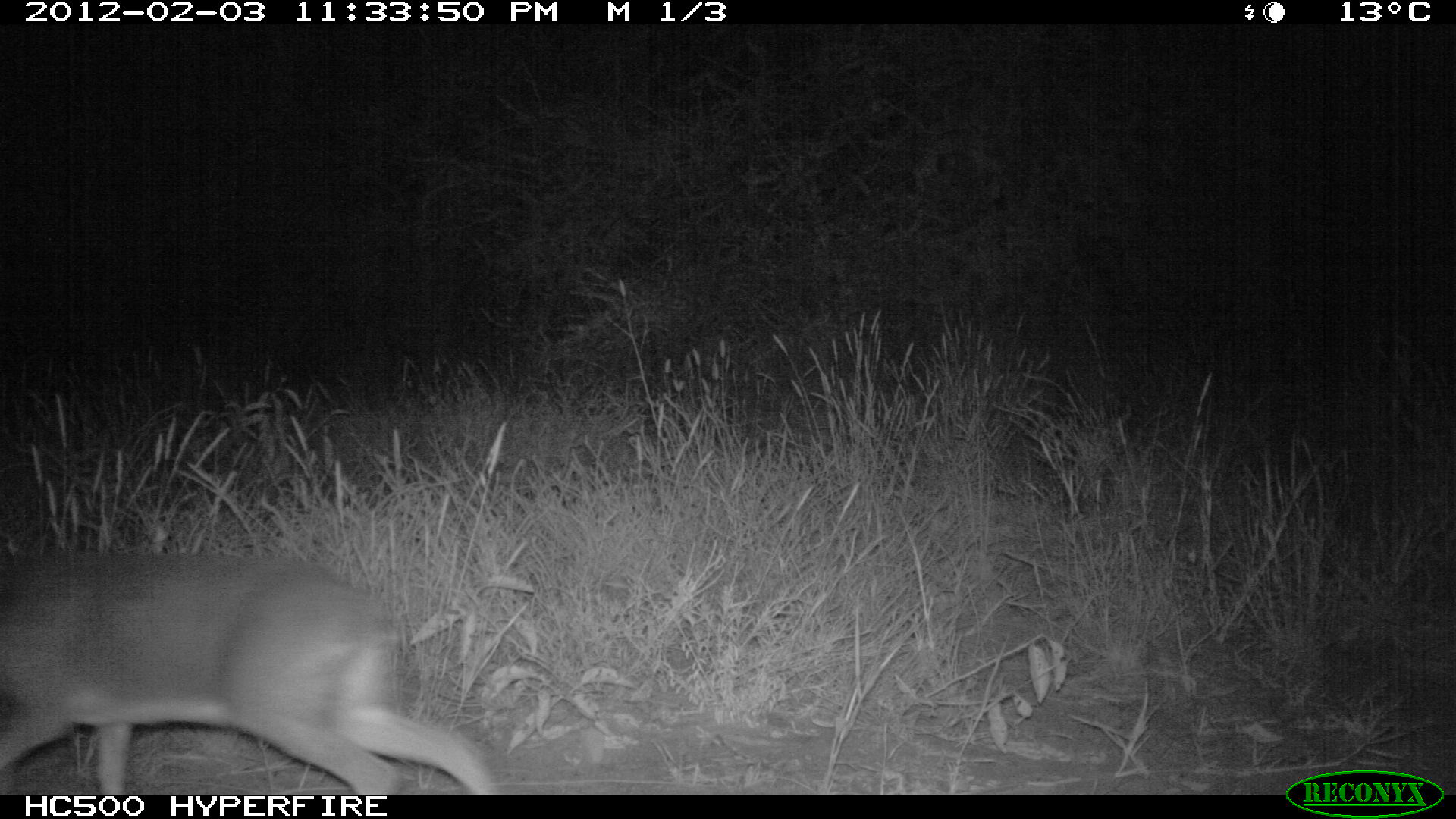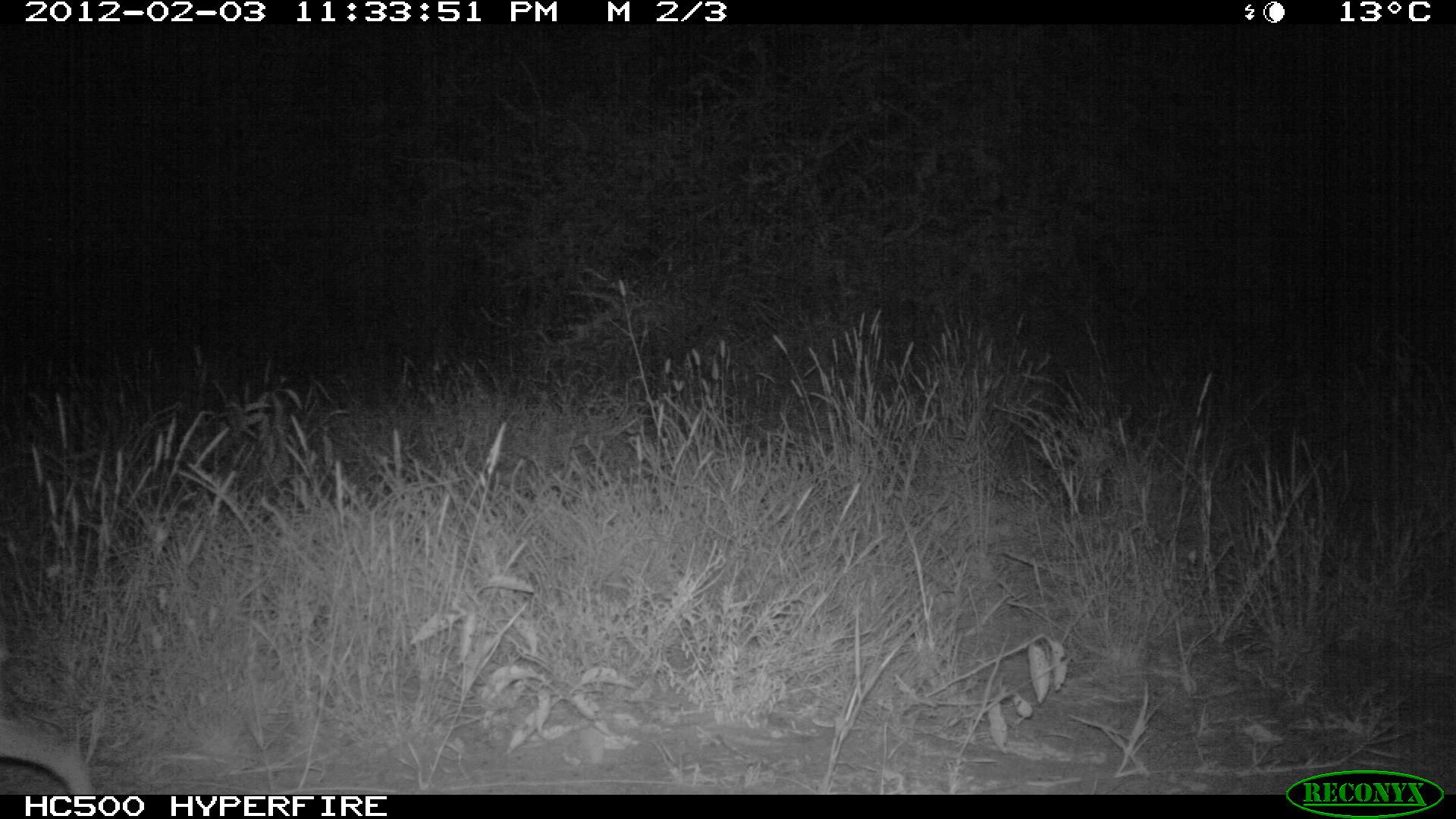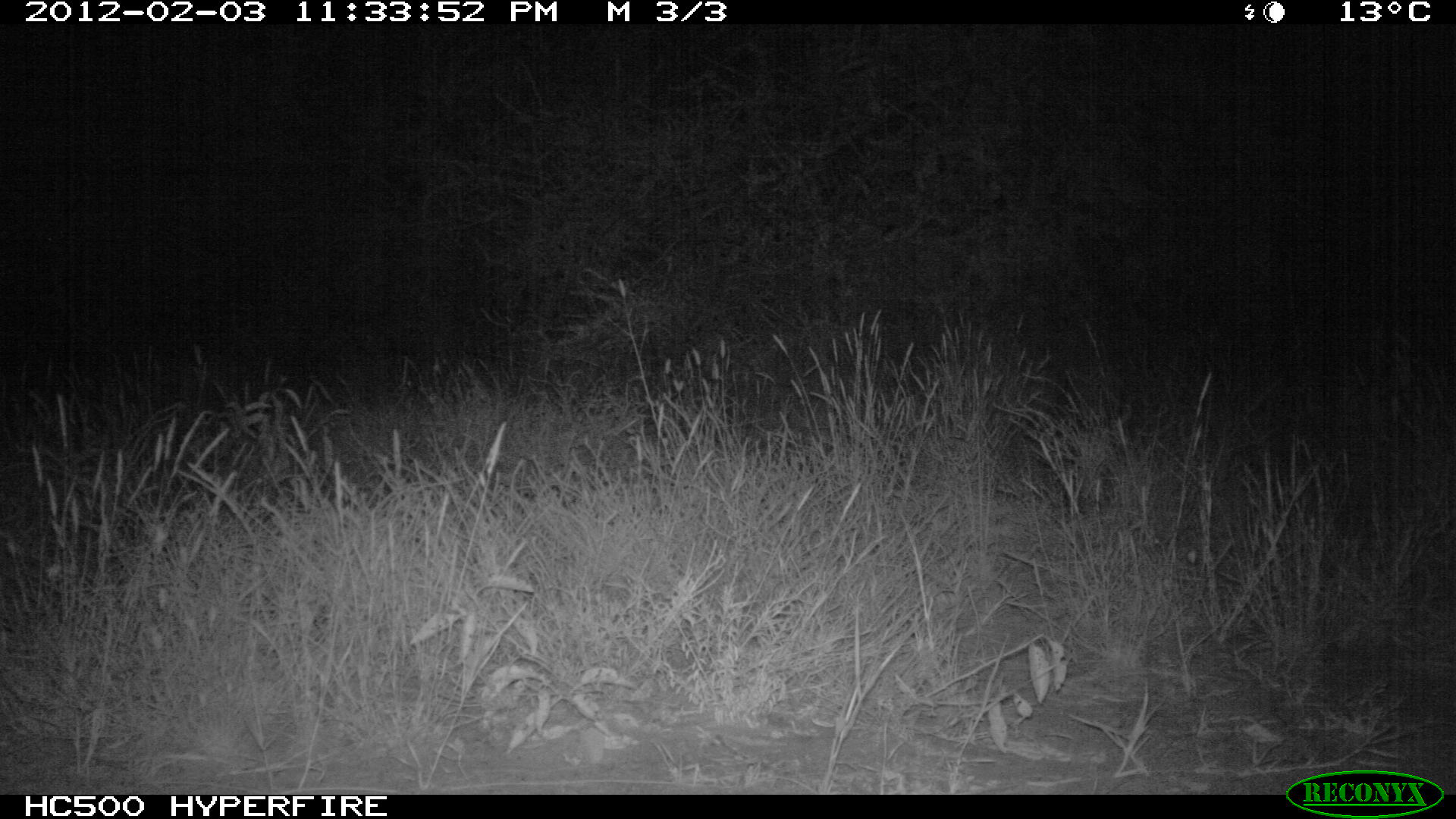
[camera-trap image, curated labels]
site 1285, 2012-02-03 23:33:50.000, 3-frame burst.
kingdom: Animalia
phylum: Chordata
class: Mammalia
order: Artiodactyla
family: Bovidae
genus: Madoqua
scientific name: Madoqua guentheri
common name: günther's dik-dik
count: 1